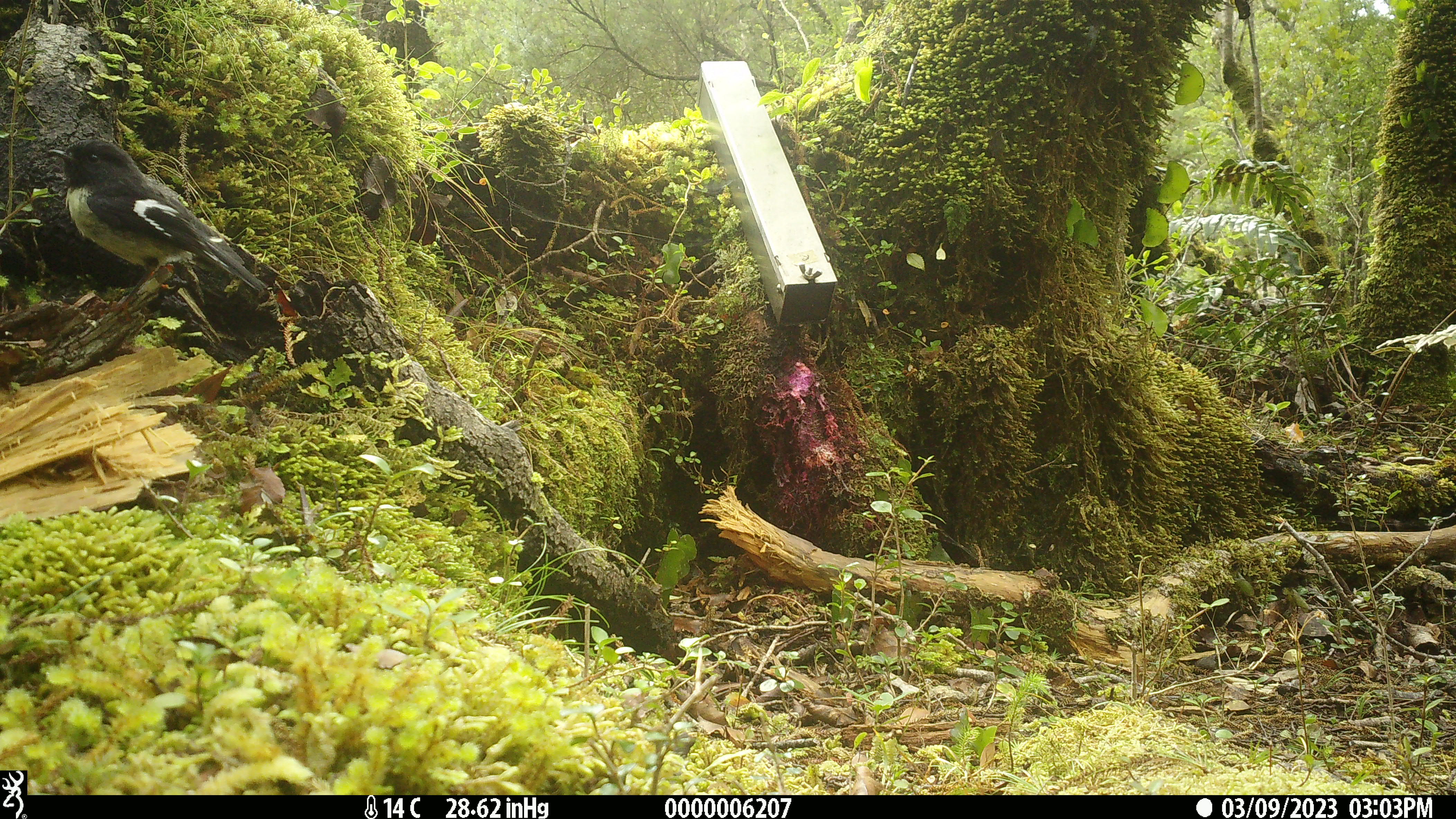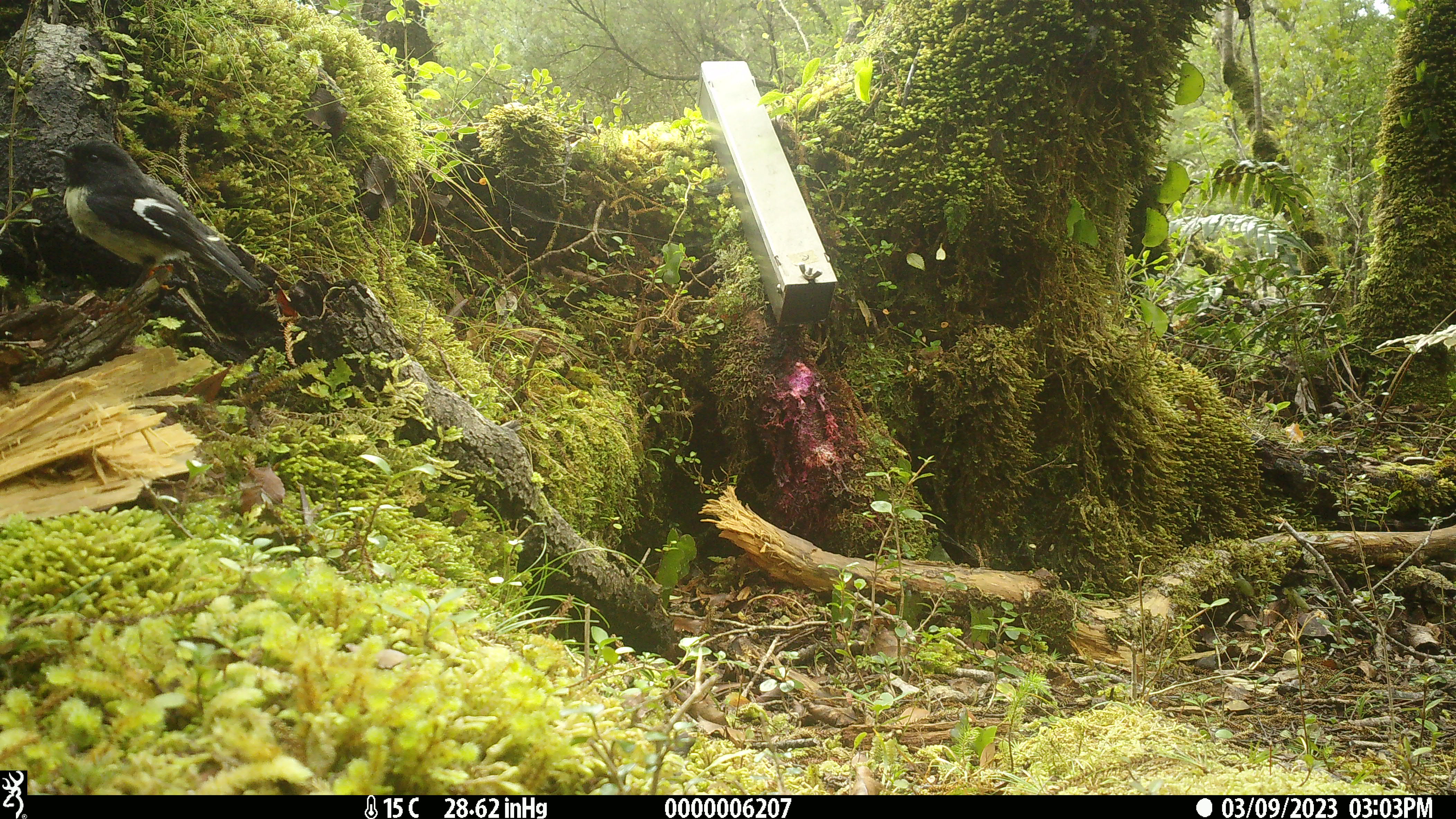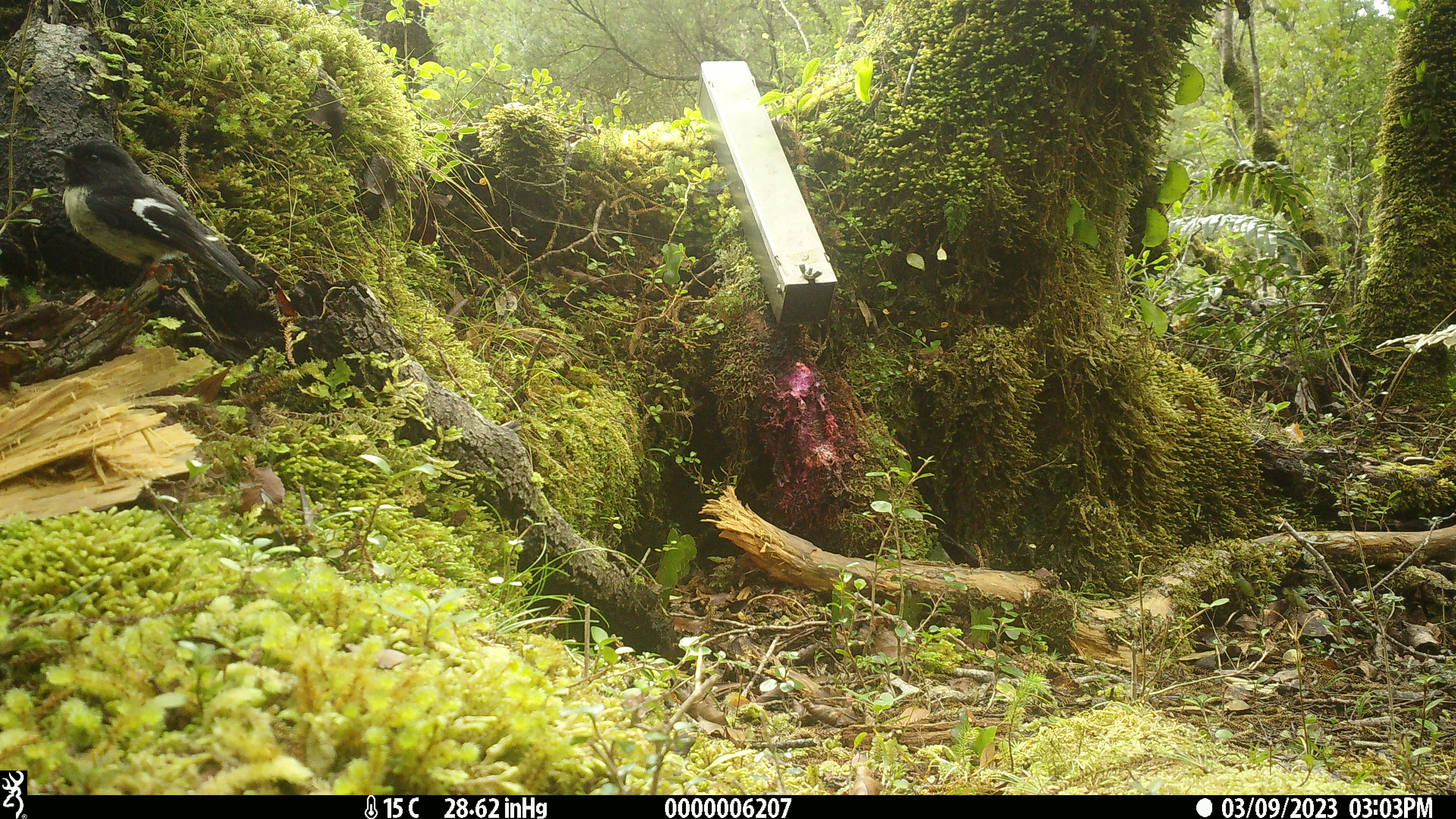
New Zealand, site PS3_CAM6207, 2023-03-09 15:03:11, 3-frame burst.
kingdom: Animalia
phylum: Chordata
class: Aves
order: Passeriformes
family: Petroicidae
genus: Petroica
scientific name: Petroica macrocephala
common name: tomtit